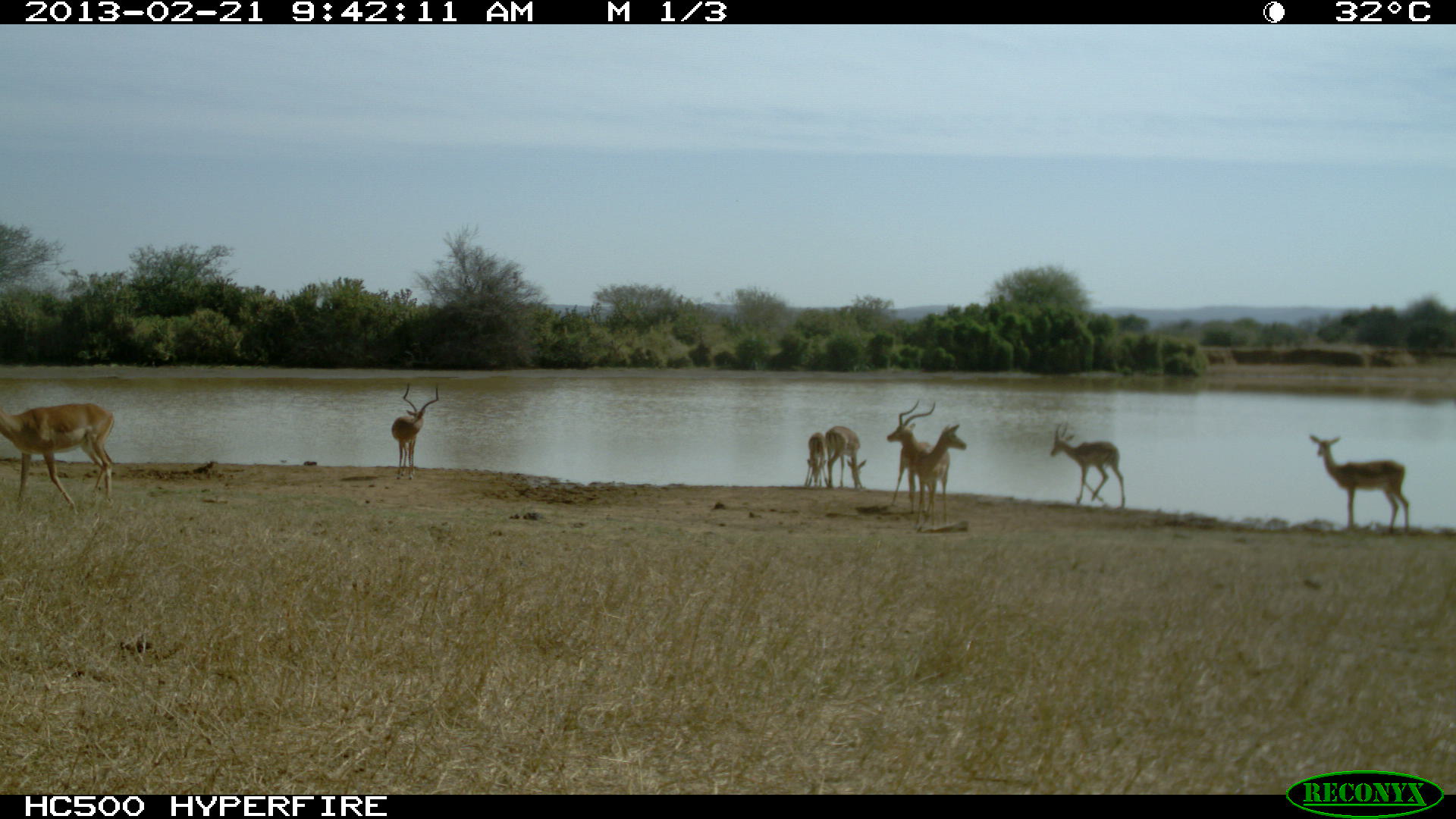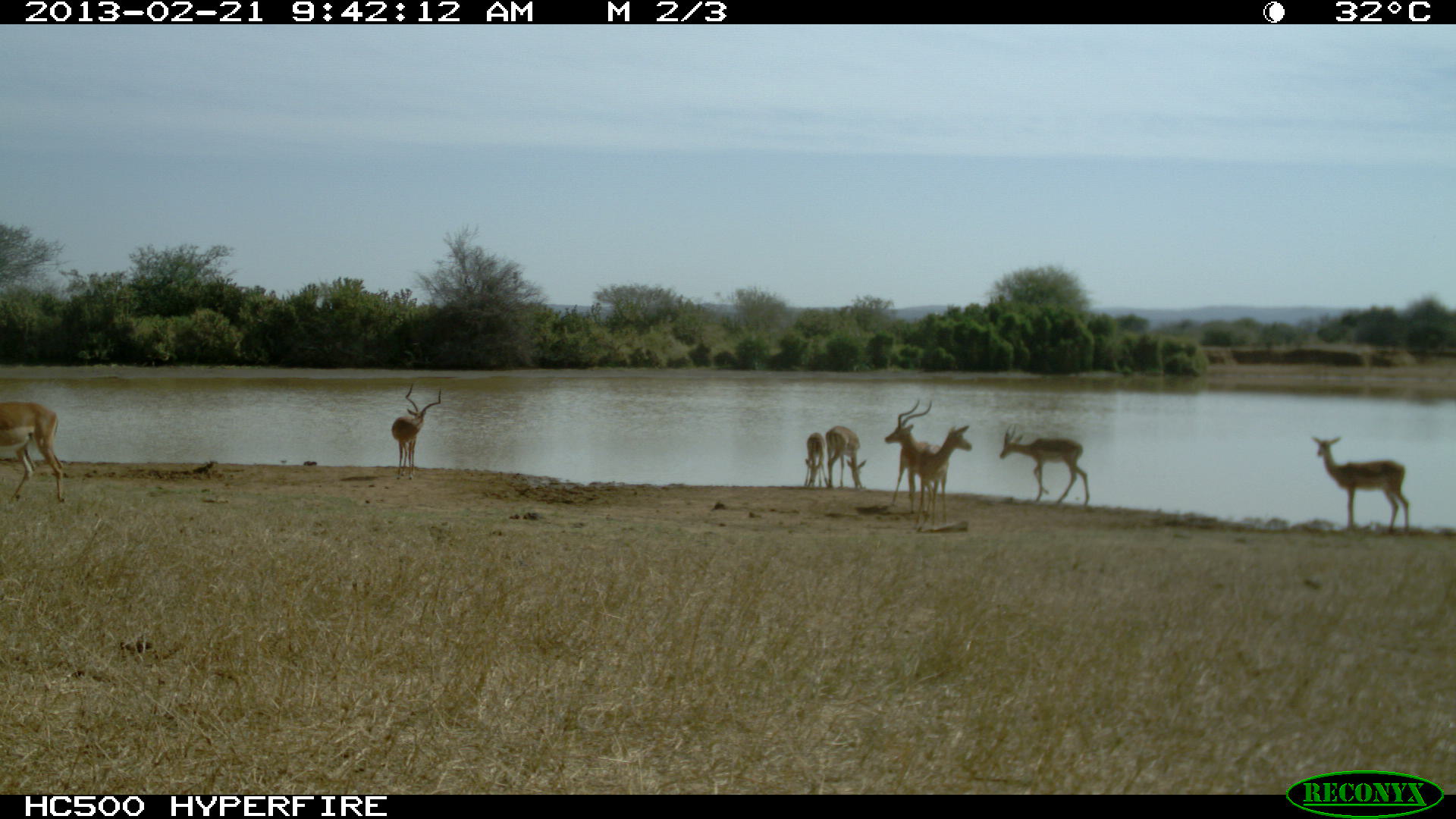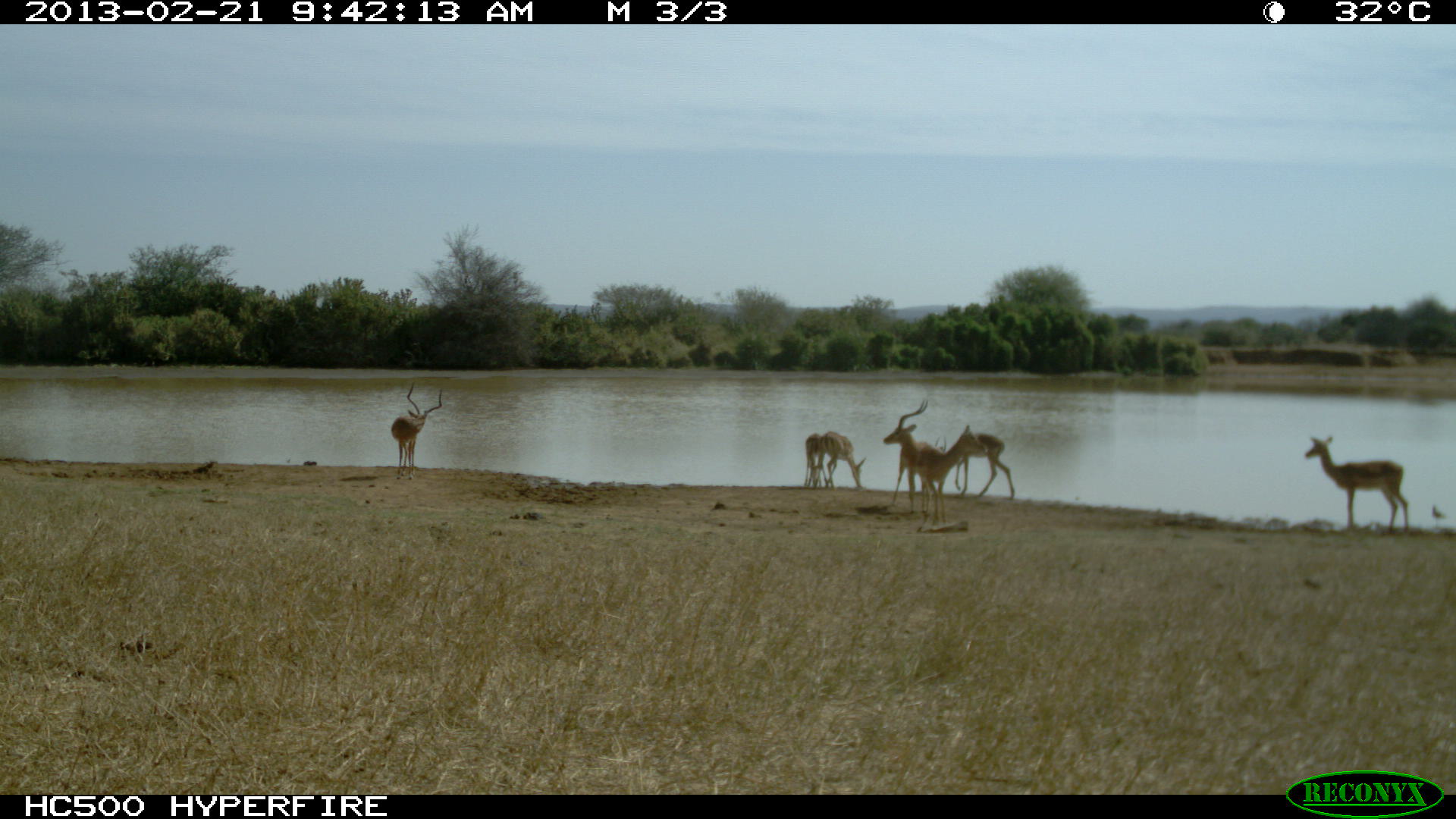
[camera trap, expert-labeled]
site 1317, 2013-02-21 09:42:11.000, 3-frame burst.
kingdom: Animalia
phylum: Chordata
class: Mammalia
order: Artiodactyla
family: Bovidae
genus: Aepyceros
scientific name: Aepyceros melampus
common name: impala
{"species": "Aepyceros melampus (impala)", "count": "8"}